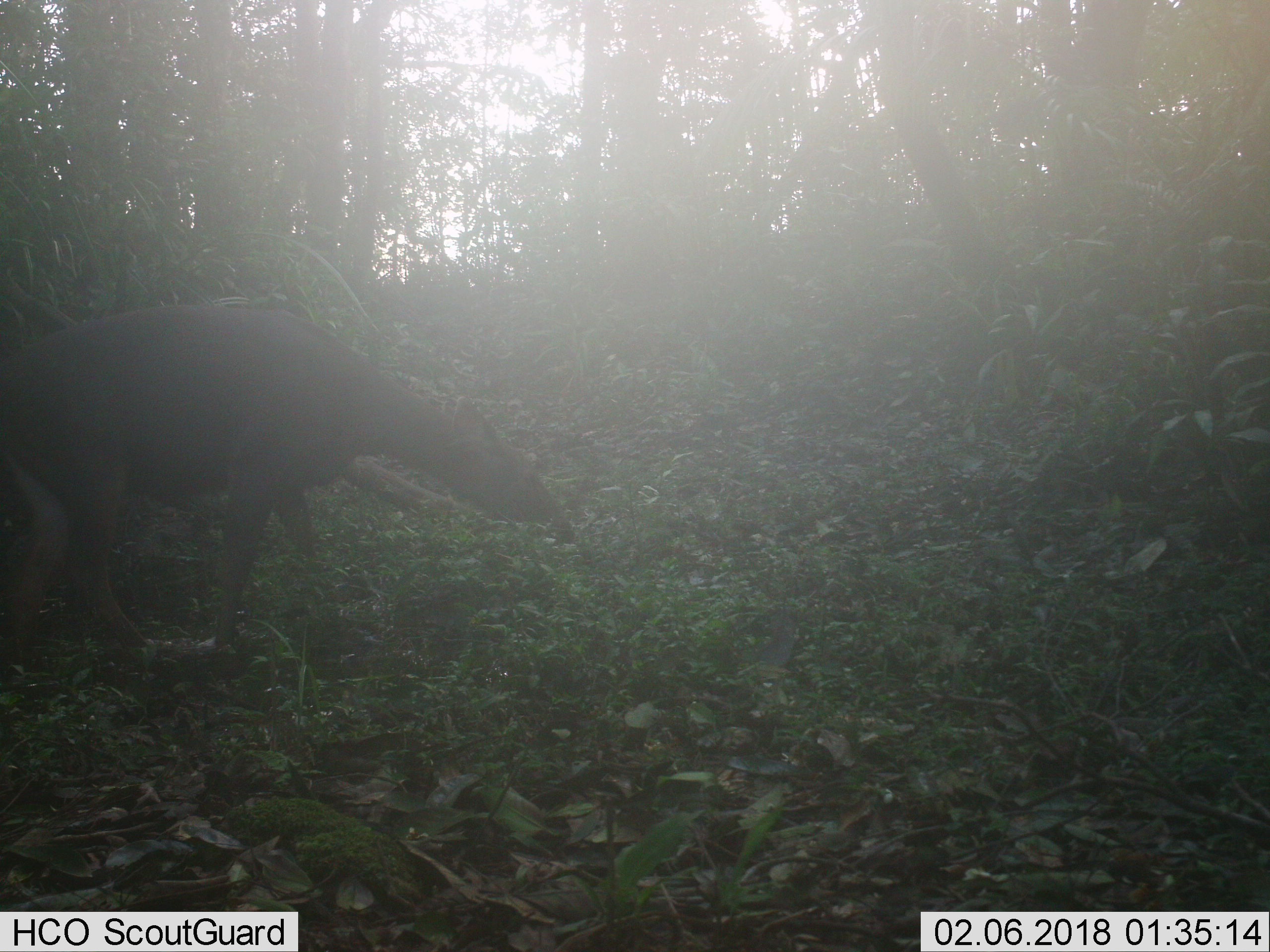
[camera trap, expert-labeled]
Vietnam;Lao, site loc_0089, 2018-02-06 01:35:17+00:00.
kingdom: Animalia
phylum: Chordata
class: Mammalia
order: Artiodactyla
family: Cervidae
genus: Rusa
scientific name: Rusa unicolor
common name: sambar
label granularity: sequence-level